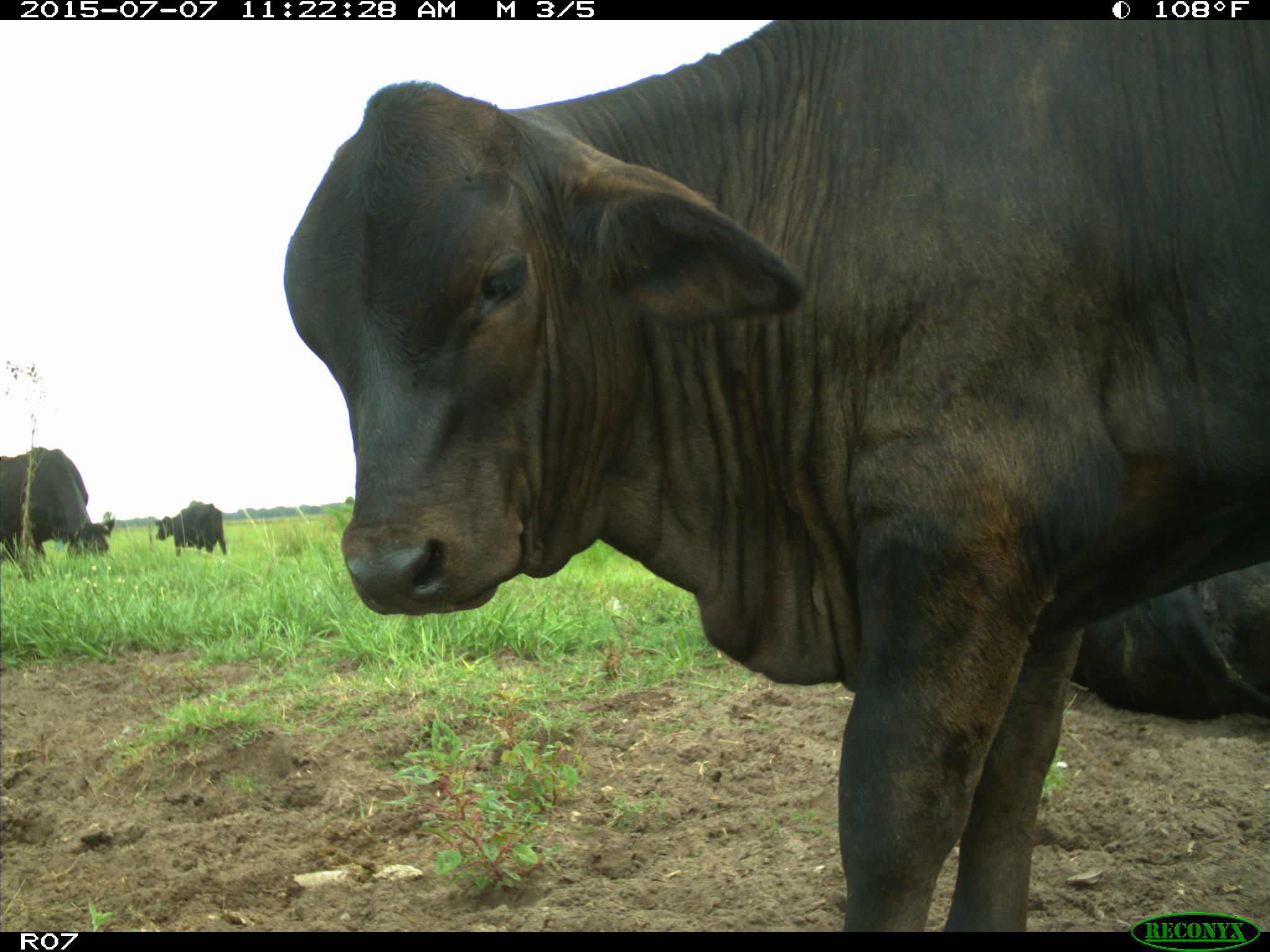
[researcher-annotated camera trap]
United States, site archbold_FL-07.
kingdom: Animalia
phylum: Chordata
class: Mammalia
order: Artiodactyla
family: Bovidae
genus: Bos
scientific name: Bos taurus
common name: domestic cow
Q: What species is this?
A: Bos taurus (domestic cow).